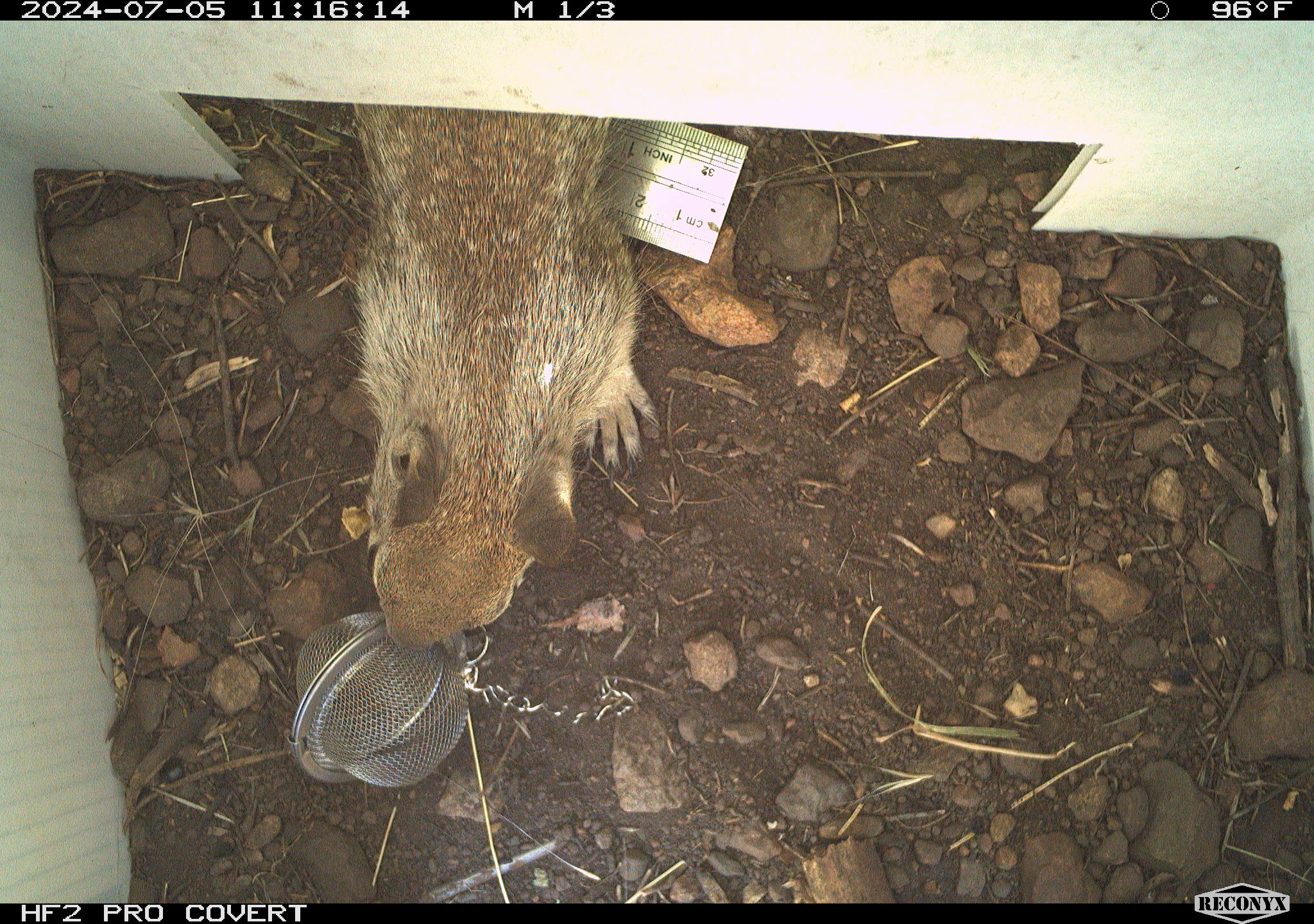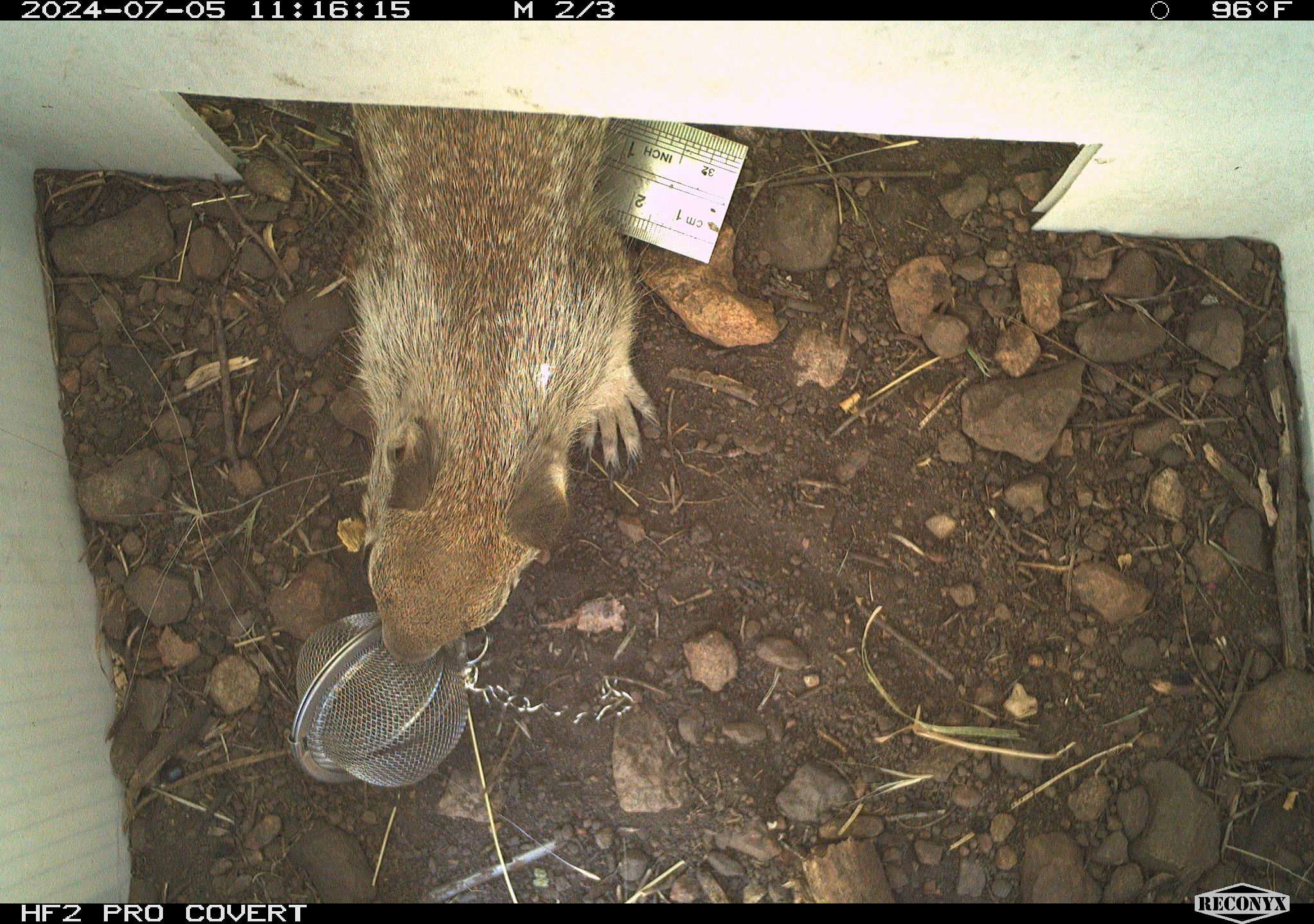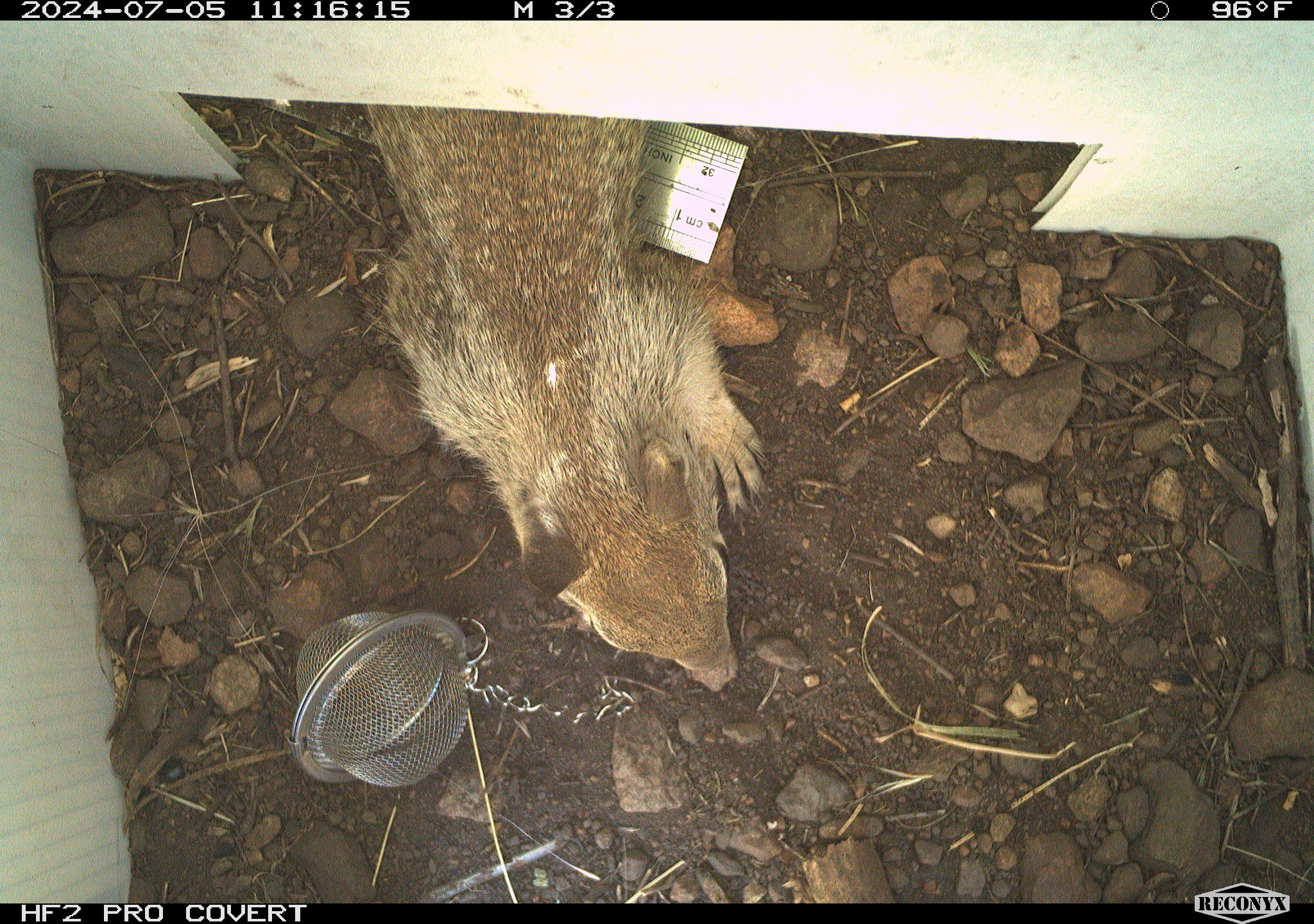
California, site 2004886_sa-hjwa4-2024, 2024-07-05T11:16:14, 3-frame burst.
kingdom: Animalia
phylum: Chordata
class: Mammalia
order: Rodentia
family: Sciuridae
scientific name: Sciuridae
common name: squirrels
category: sciuridae family